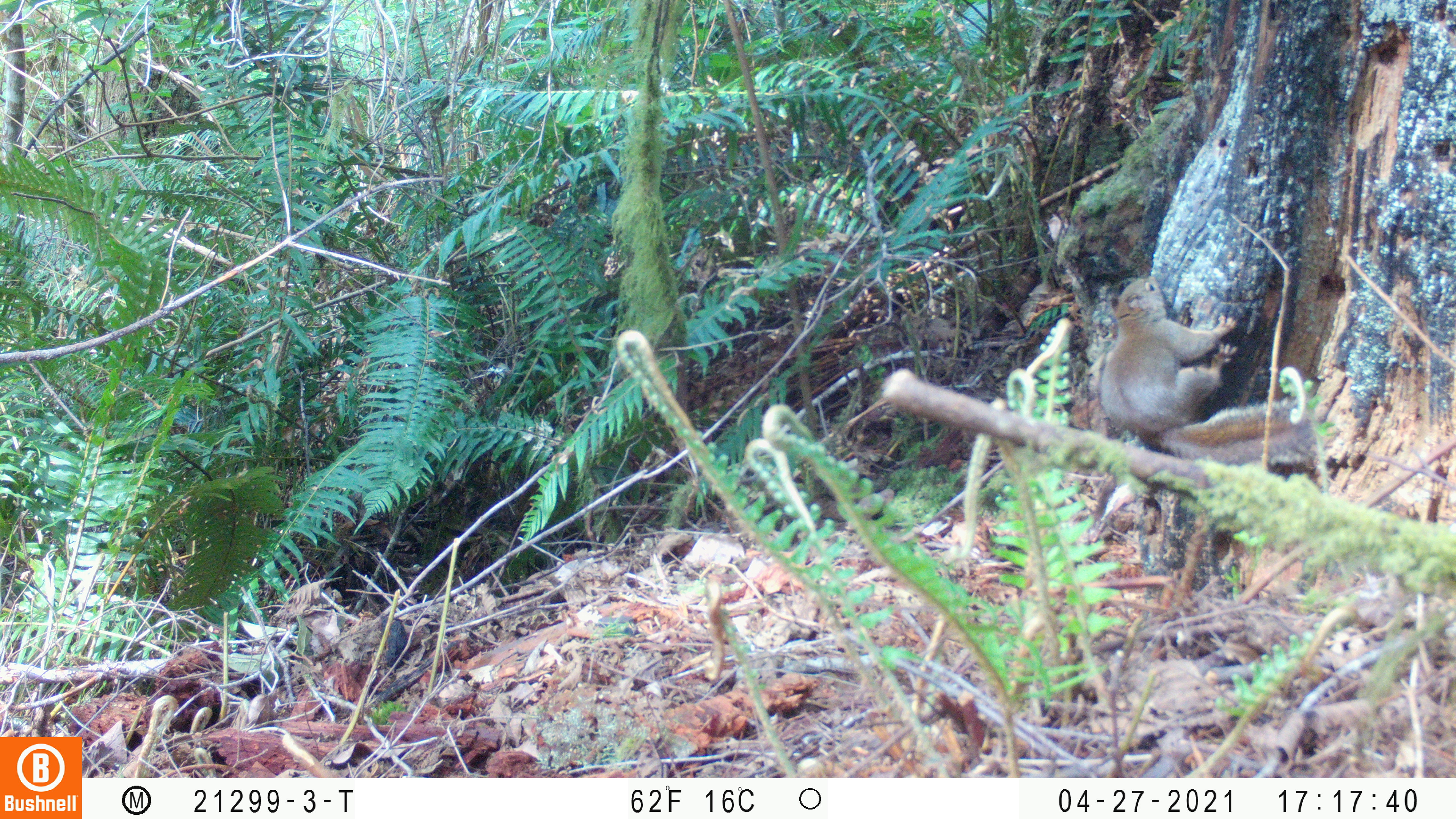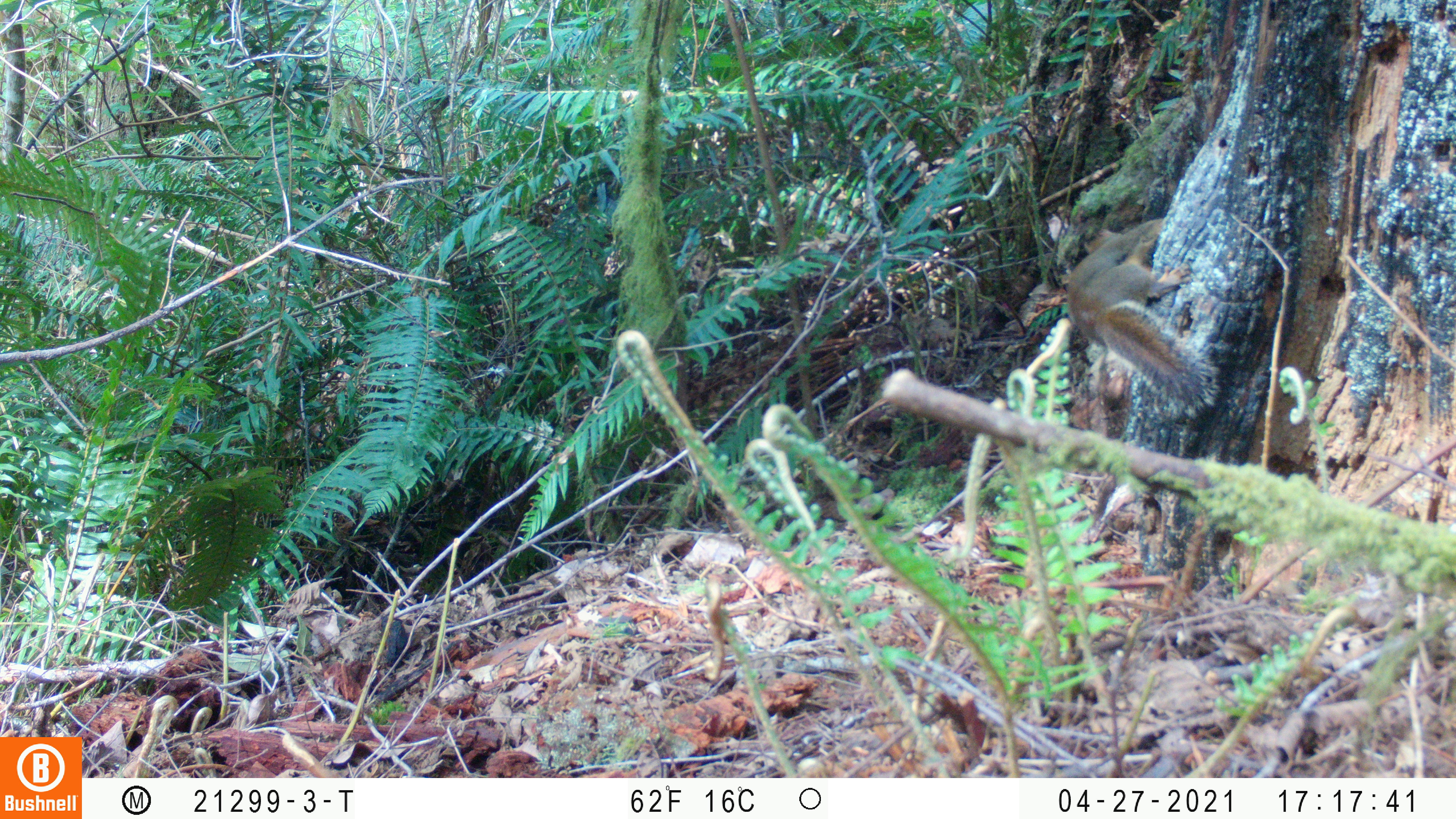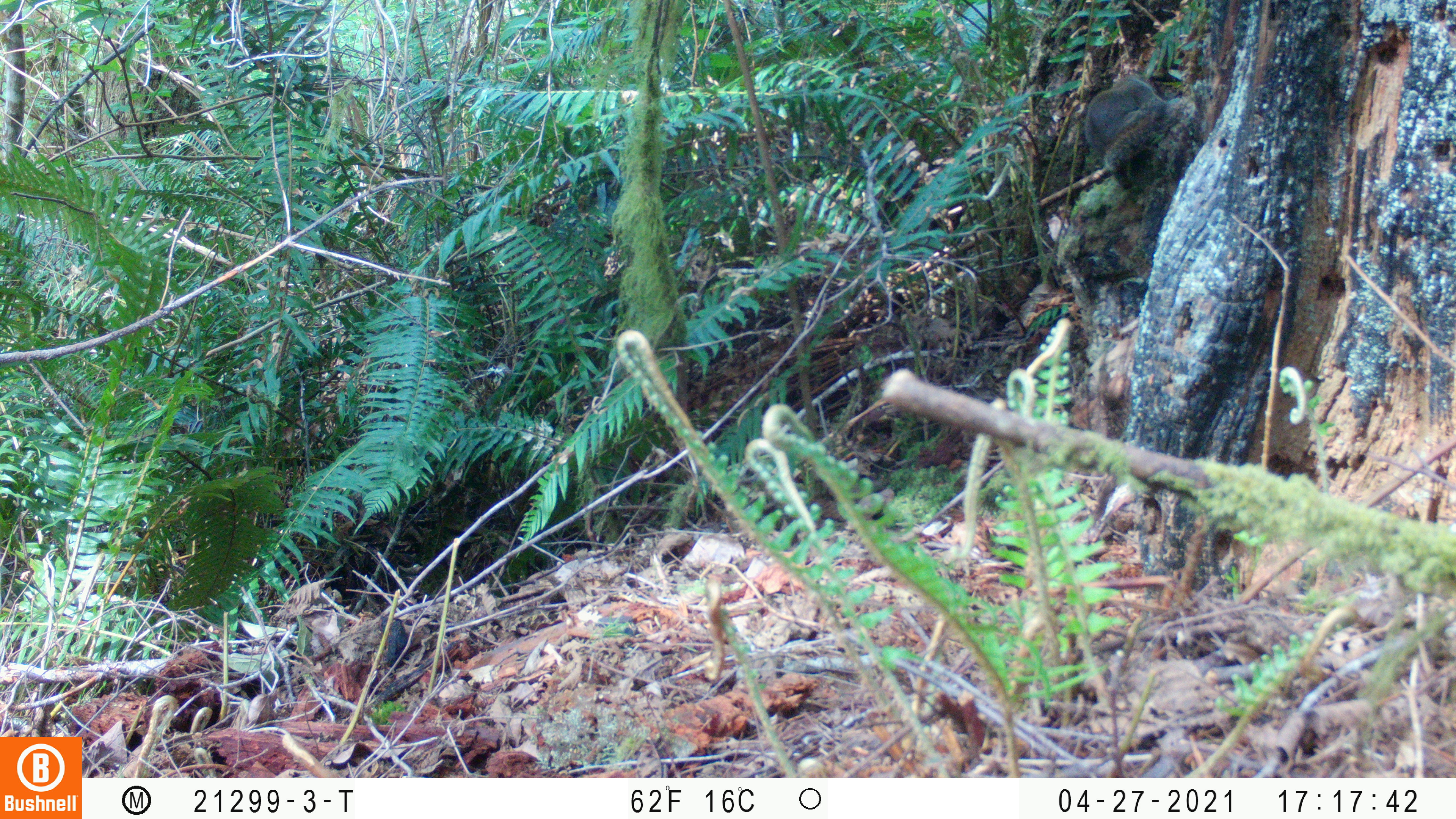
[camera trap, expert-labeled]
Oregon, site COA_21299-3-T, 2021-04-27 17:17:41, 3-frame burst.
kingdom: Animalia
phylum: Chordata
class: Mammalia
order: Rodentia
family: Sciuridae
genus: Tamiasciurus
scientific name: Tamiasciurus douglasii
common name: douglas squirrel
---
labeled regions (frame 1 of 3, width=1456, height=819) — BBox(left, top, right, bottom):
douglas squirrel: BBox(1095, 270, 1317, 471)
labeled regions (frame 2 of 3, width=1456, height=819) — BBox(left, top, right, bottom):
douglas squirrel: BBox(1056, 200, 1224, 410)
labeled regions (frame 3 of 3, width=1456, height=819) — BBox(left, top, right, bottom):
douglas squirrel: BBox(1072, 73, 1181, 189)